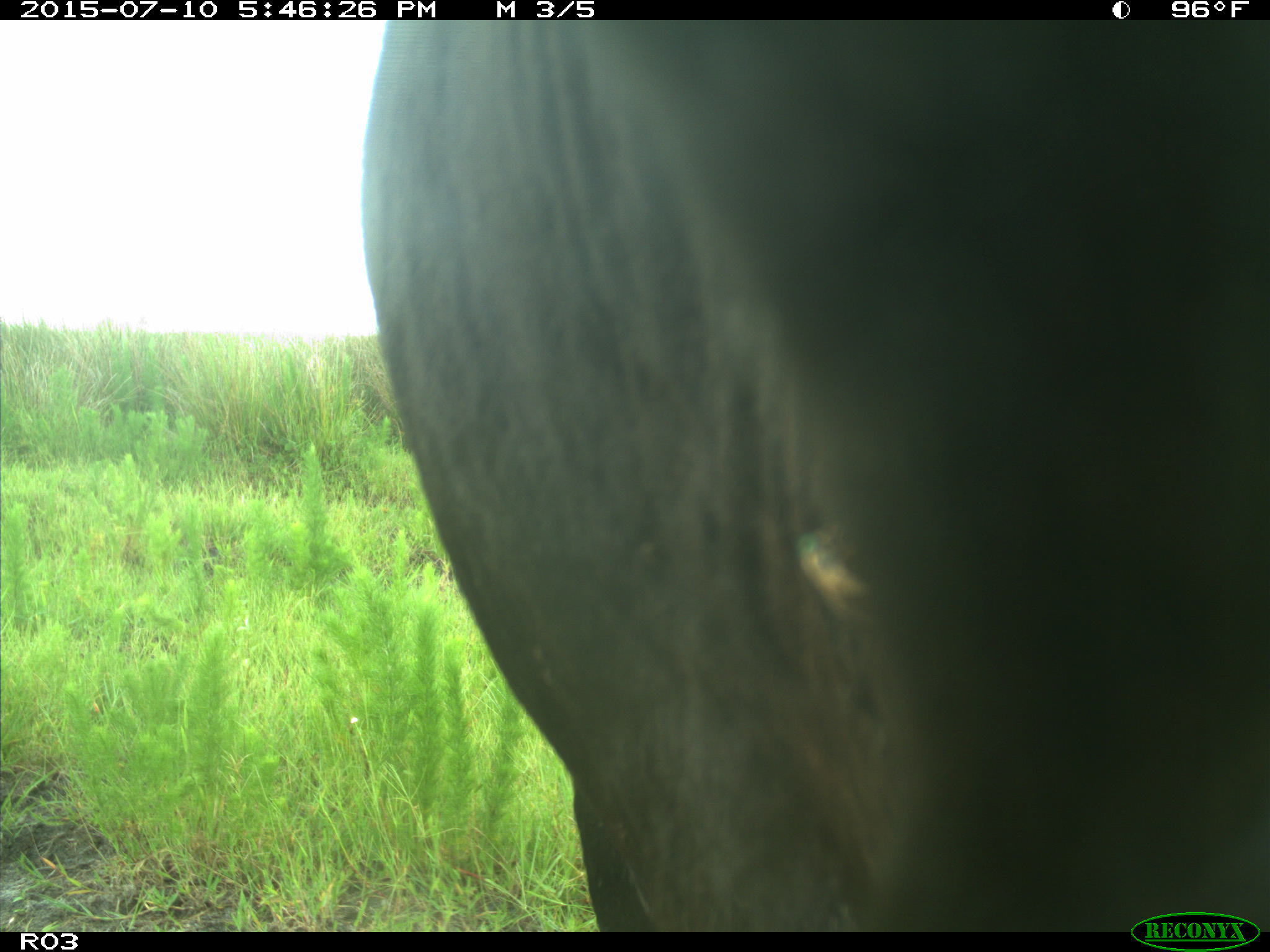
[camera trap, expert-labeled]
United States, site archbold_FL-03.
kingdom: Animalia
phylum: Chordata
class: Mammalia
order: Artiodactyla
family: Bovidae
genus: Bos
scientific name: Bos taurus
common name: domestic cow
Bos taurus (domestic cow).